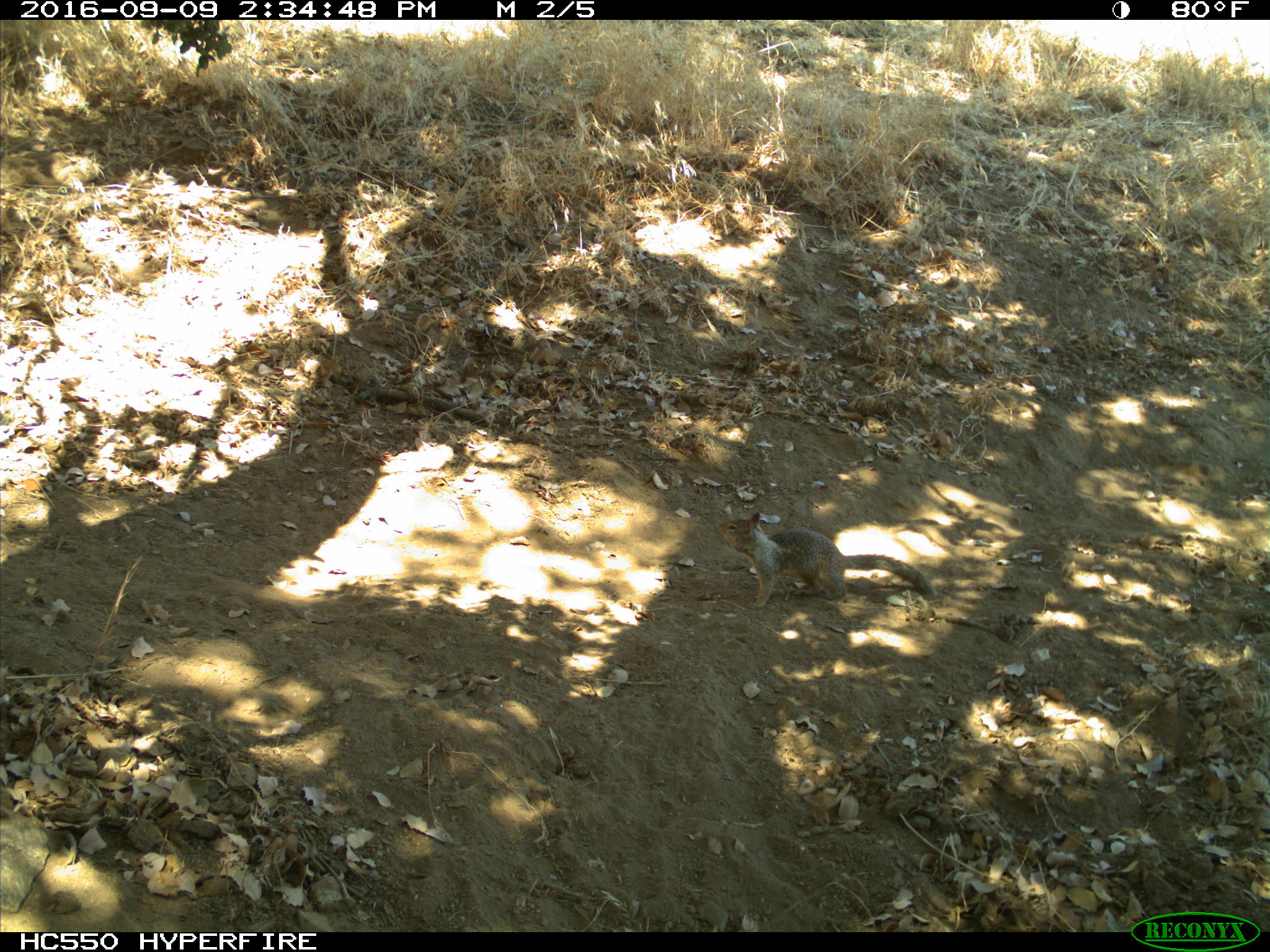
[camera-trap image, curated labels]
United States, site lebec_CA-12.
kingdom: Animalia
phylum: Chordata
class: Mammalia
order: Rodentia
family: Sciuridae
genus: Otospermophilus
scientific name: Otospermophilus beecheyi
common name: california ground squirrel